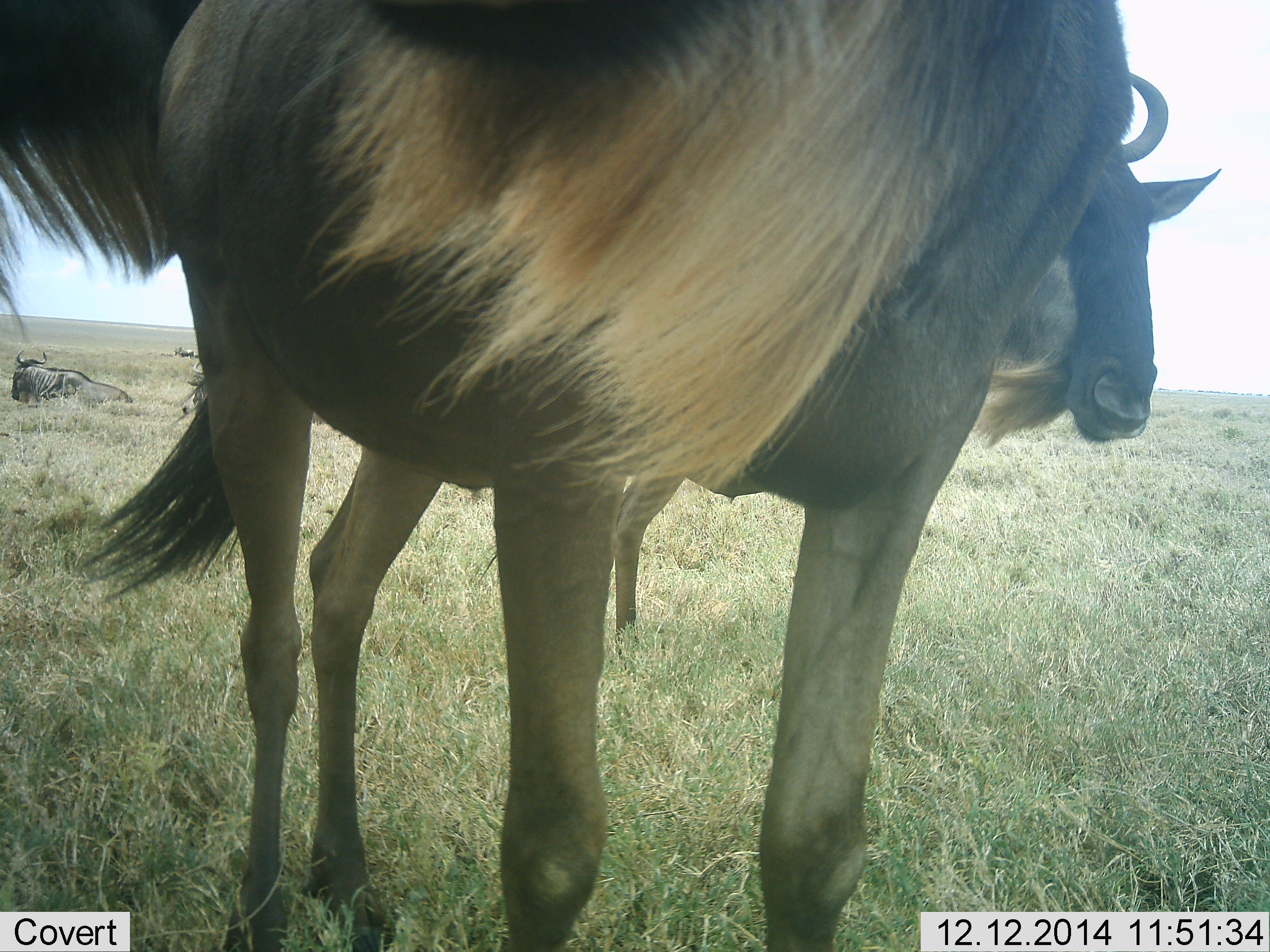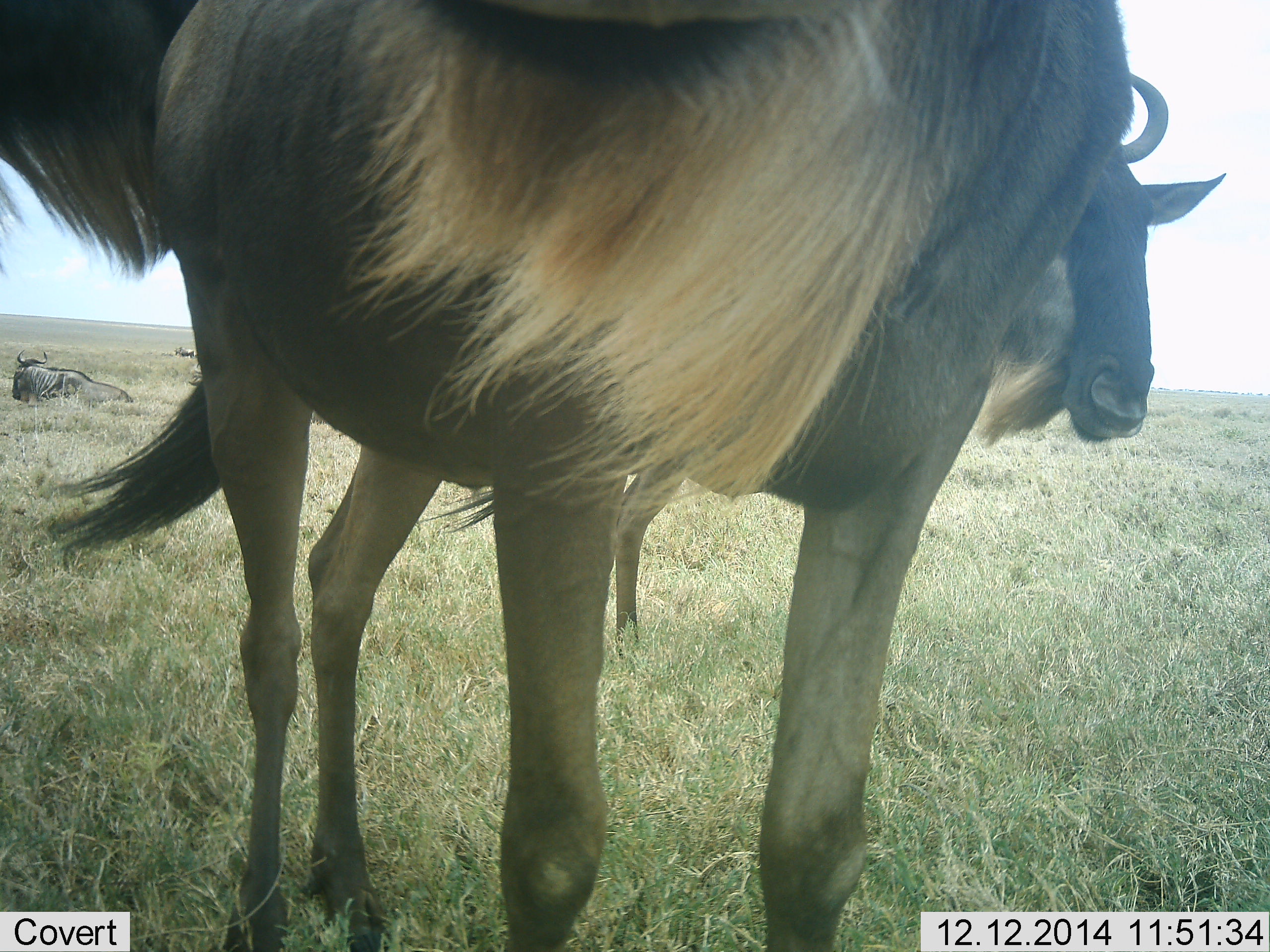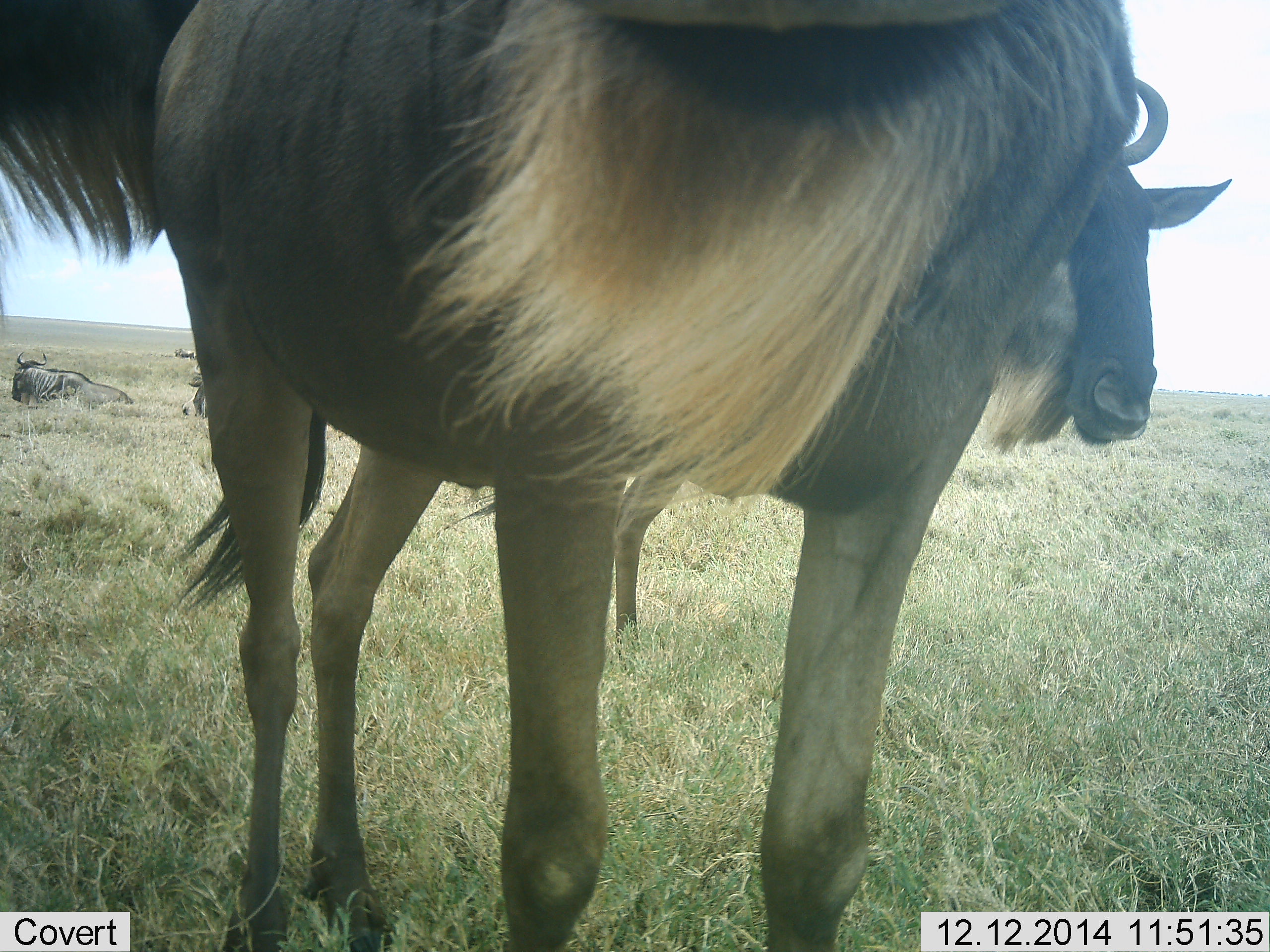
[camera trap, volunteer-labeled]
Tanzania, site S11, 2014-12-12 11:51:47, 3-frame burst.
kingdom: Animalia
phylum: Chordata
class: Mammalia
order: Artiodactyla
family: Bovidae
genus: Connochaetes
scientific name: Connochaetes taurinus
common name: blue wildebeest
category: wildebeest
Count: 4.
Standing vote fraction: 90%.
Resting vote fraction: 100%.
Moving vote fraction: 0%.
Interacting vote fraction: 10%.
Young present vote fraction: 0%.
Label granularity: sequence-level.